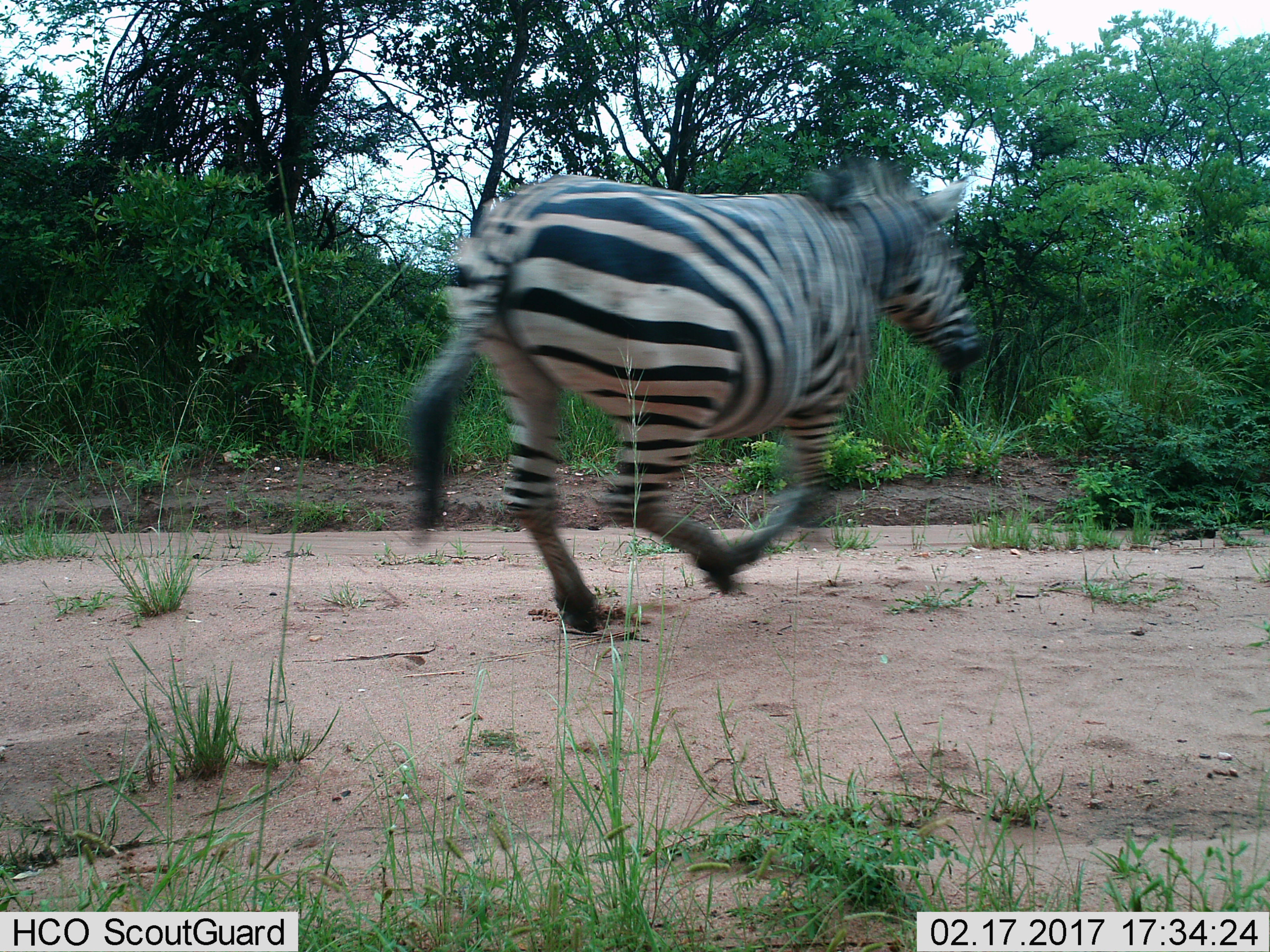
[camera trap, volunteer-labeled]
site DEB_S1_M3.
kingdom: Animalia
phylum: Chordata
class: Mammalia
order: Perissodactyla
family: Equidae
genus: Equus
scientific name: Equus quagga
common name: plains zebra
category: zebraplains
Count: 1.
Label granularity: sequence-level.